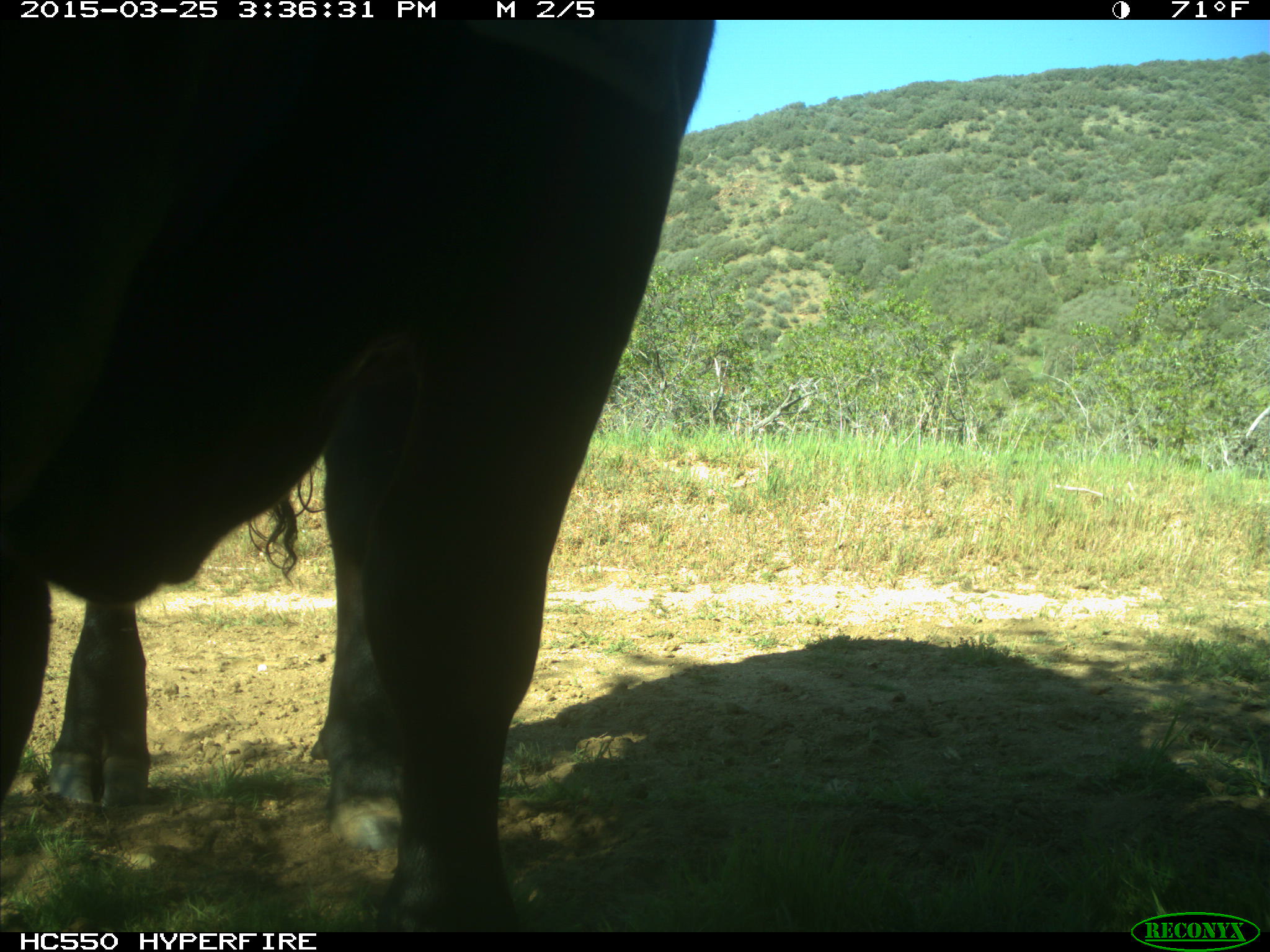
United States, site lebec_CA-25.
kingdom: Animalia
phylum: Chordata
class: Mammalia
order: Artiodactyla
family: Bovidae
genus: Bos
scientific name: Bos taurus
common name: domestic cow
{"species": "Bos taurus (domestic cow)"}